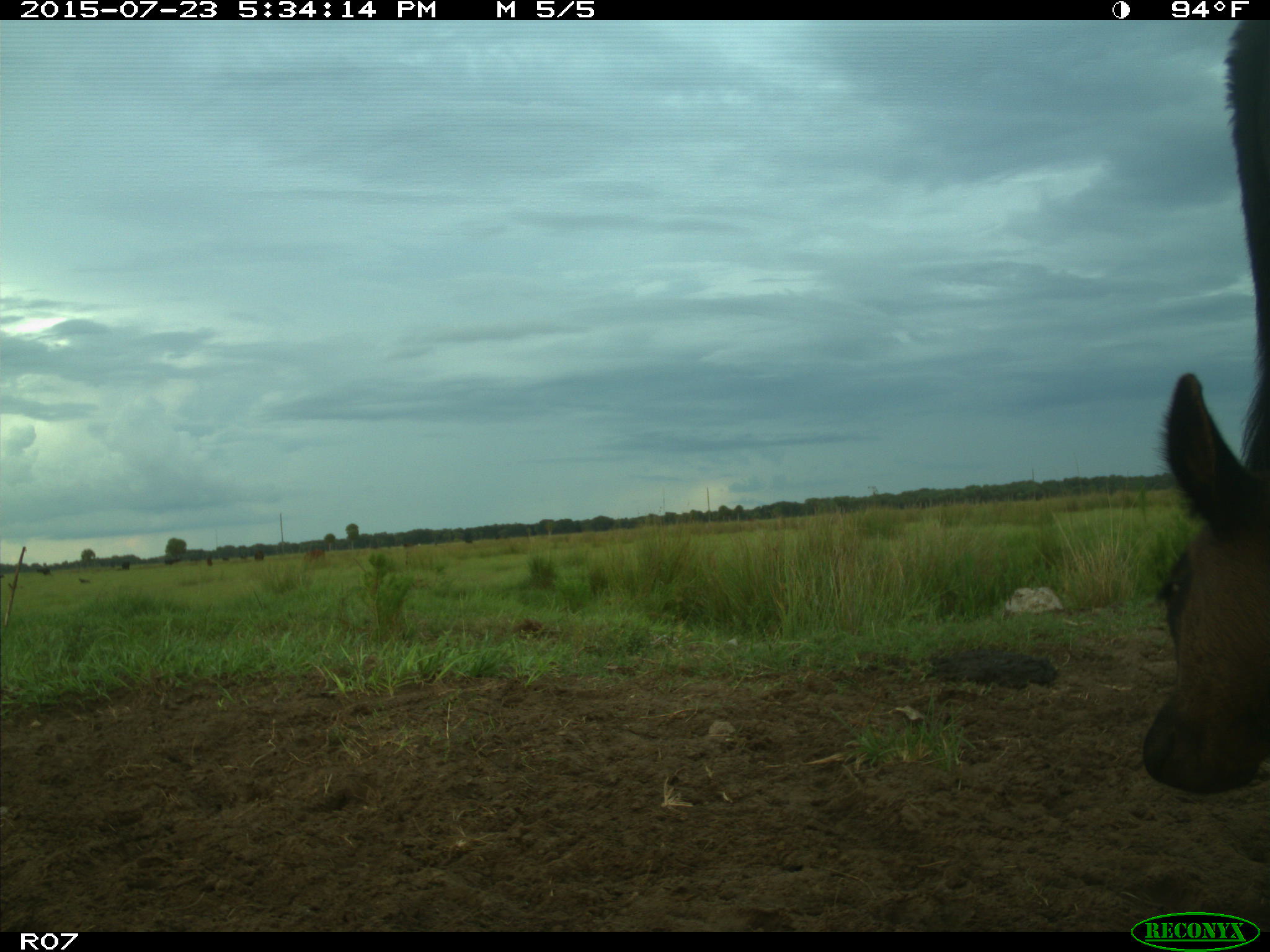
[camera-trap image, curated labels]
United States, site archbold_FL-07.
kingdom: Animalia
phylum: Chordata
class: Mammalia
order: Artiodactyla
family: Bovidae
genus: Bos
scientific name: Bos taurus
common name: domestic cow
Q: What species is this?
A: Bos taurus (domestic cow).